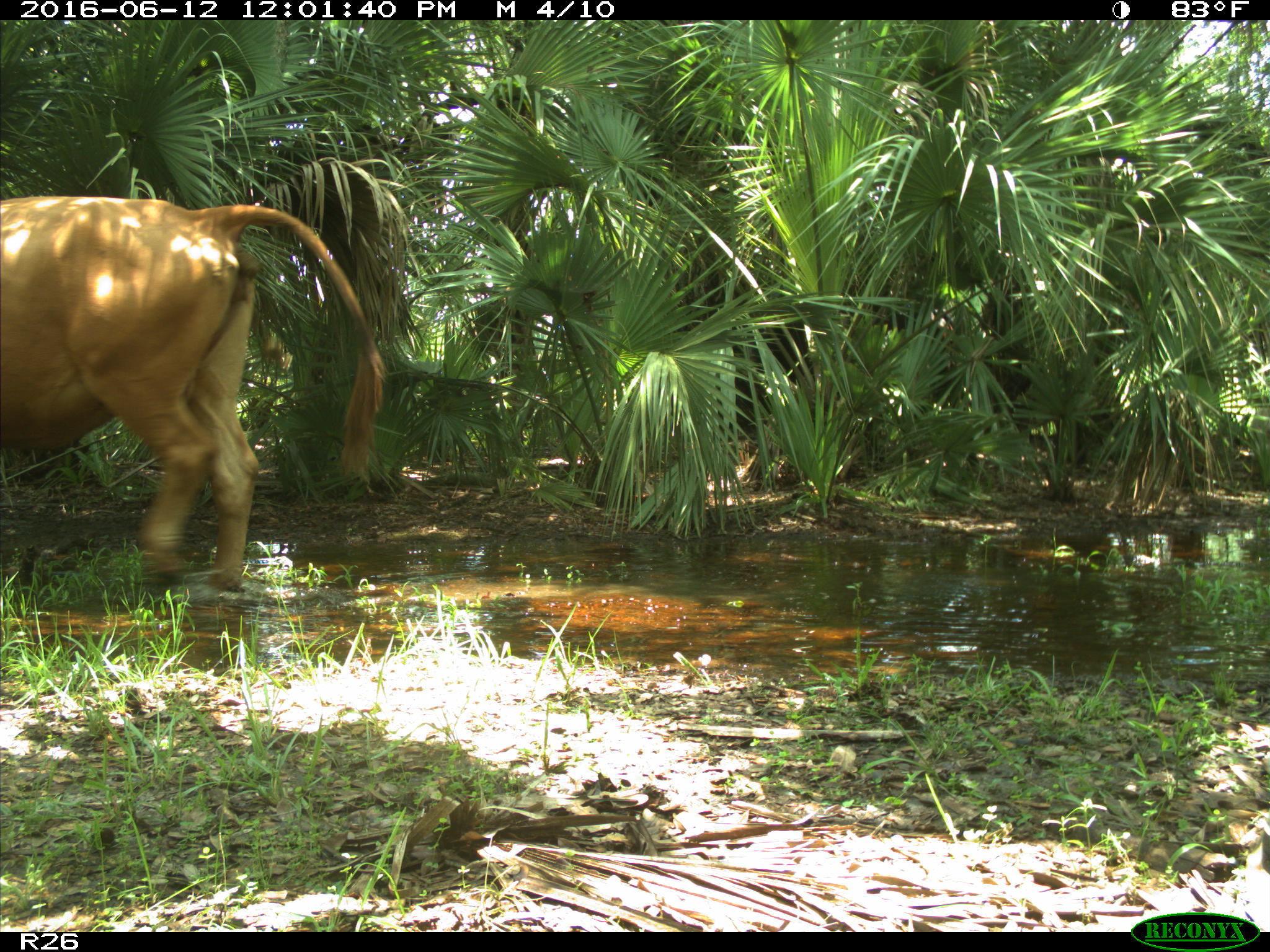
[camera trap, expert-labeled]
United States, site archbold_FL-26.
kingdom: Animalia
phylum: Chordata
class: Mammalia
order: Artiodactyla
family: Bovidae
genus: Bos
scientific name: Bos taurus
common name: domestic cow